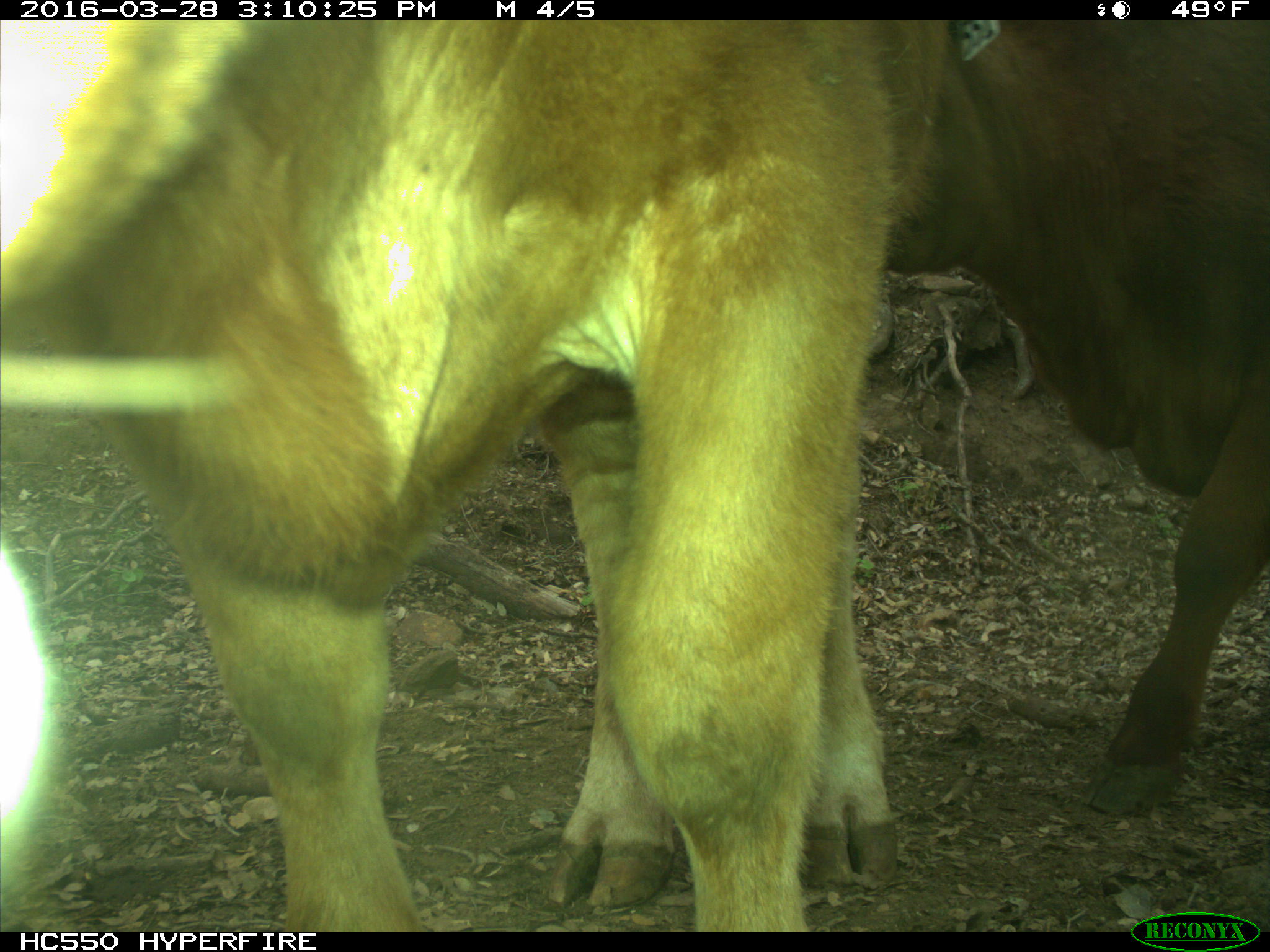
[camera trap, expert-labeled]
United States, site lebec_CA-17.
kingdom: Animalia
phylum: Chordata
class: Mammalia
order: Artiodactyla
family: Bovidae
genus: Bos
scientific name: Bos taurus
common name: domestic cow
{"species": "Bos taurus (domestic cow)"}